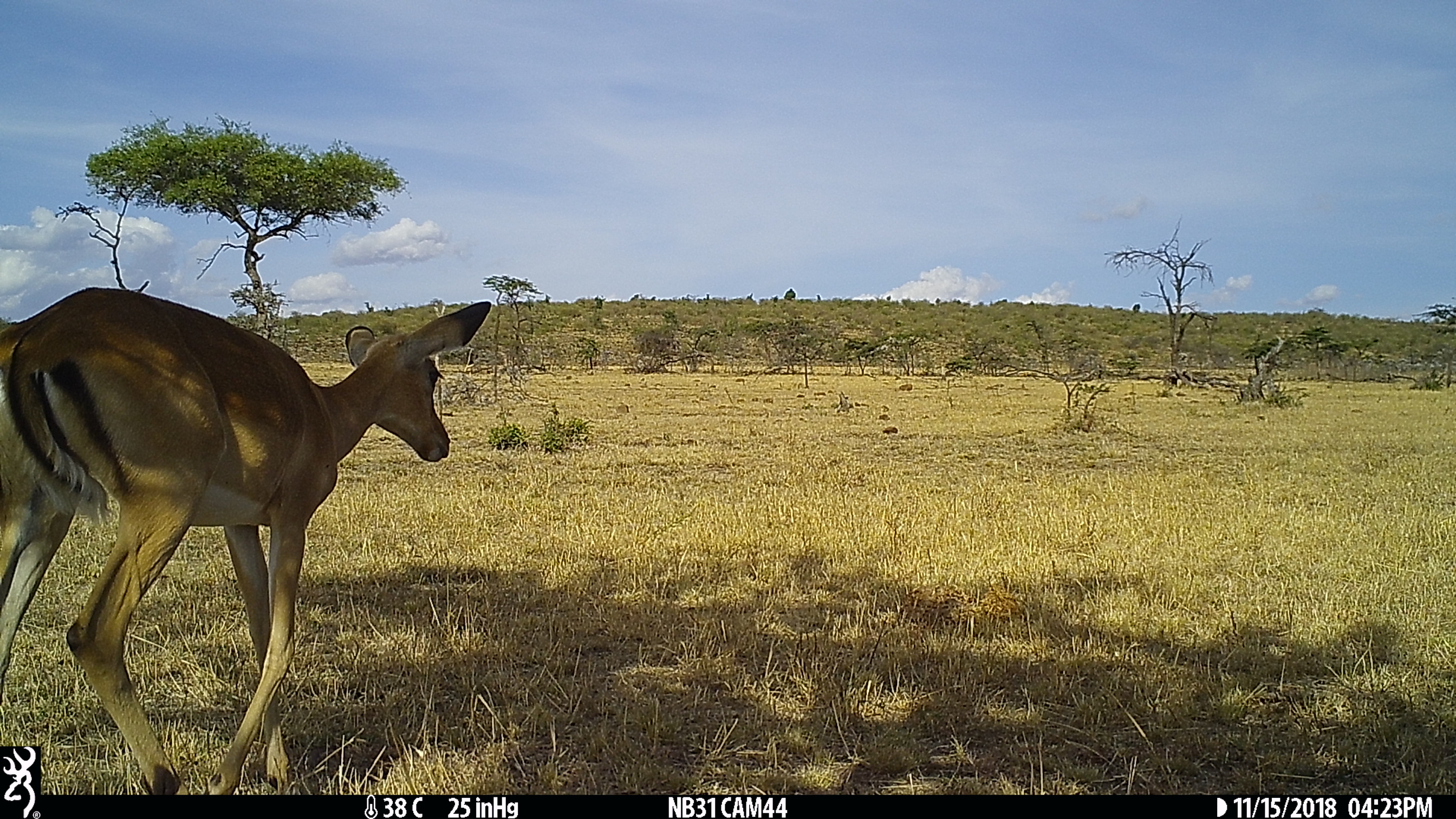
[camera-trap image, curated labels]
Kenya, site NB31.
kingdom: Animalia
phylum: Chordata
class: Mammalia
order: Artiodactyla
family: Bovidae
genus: Aepyceros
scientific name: Aepyceros melampus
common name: impala